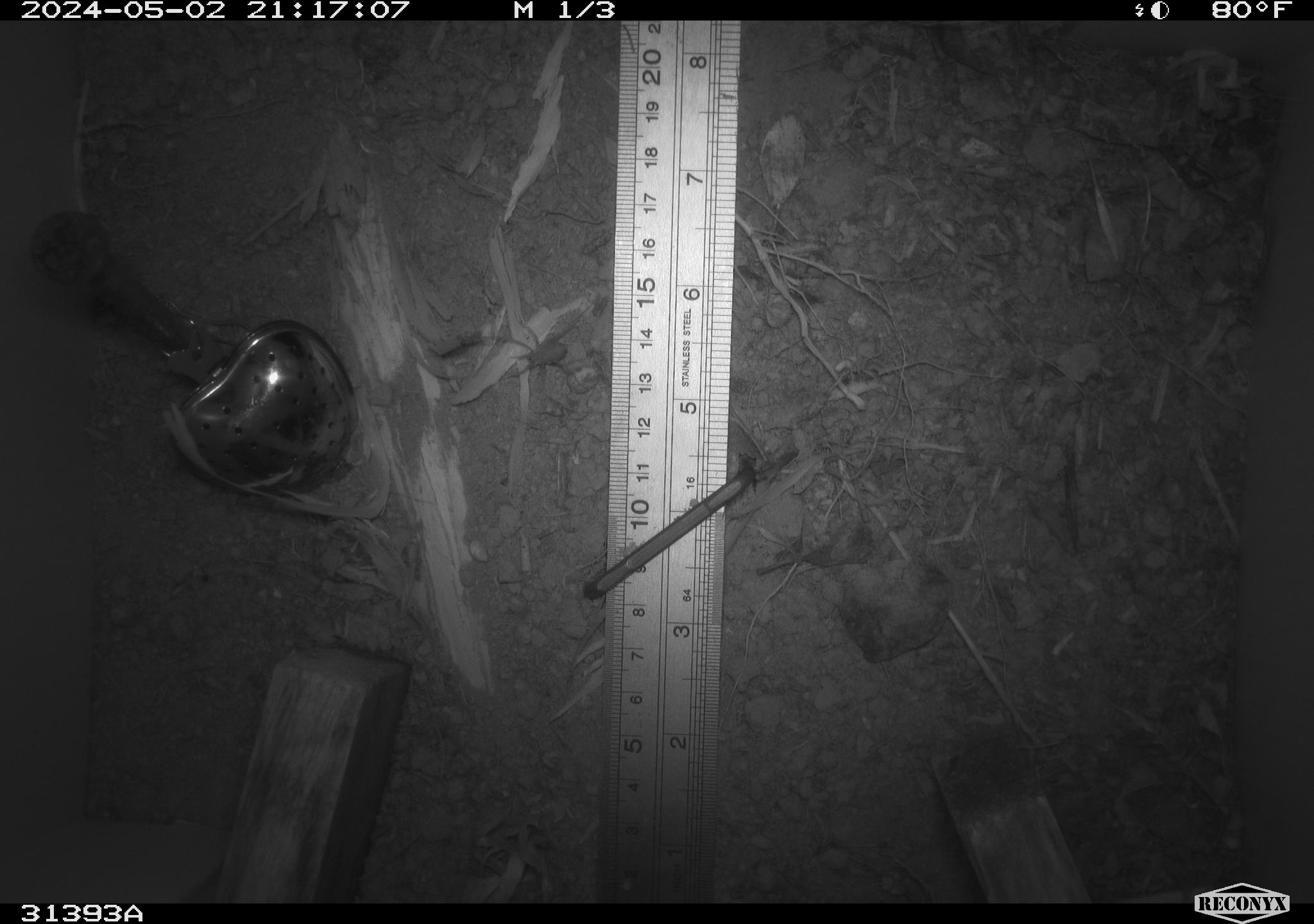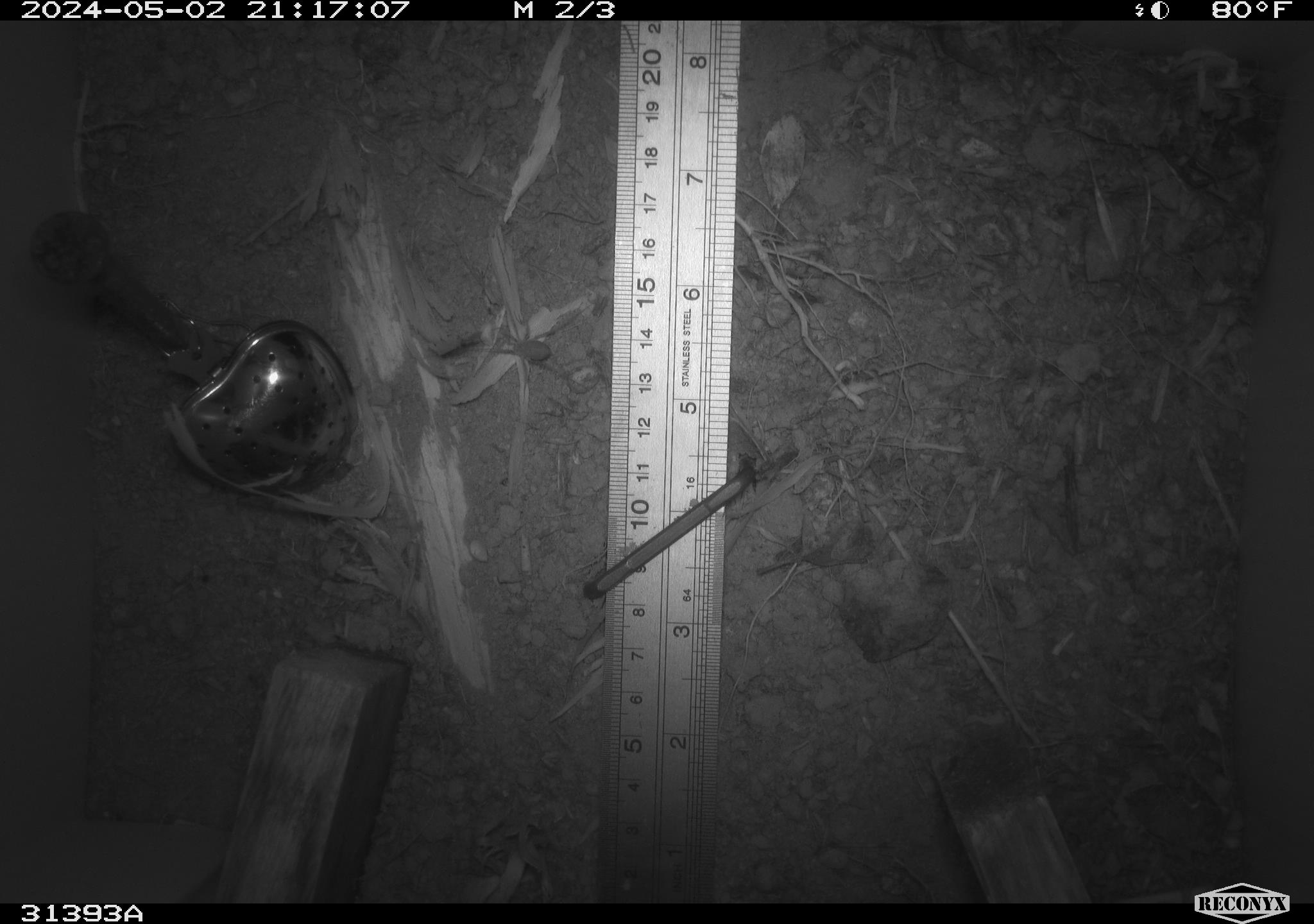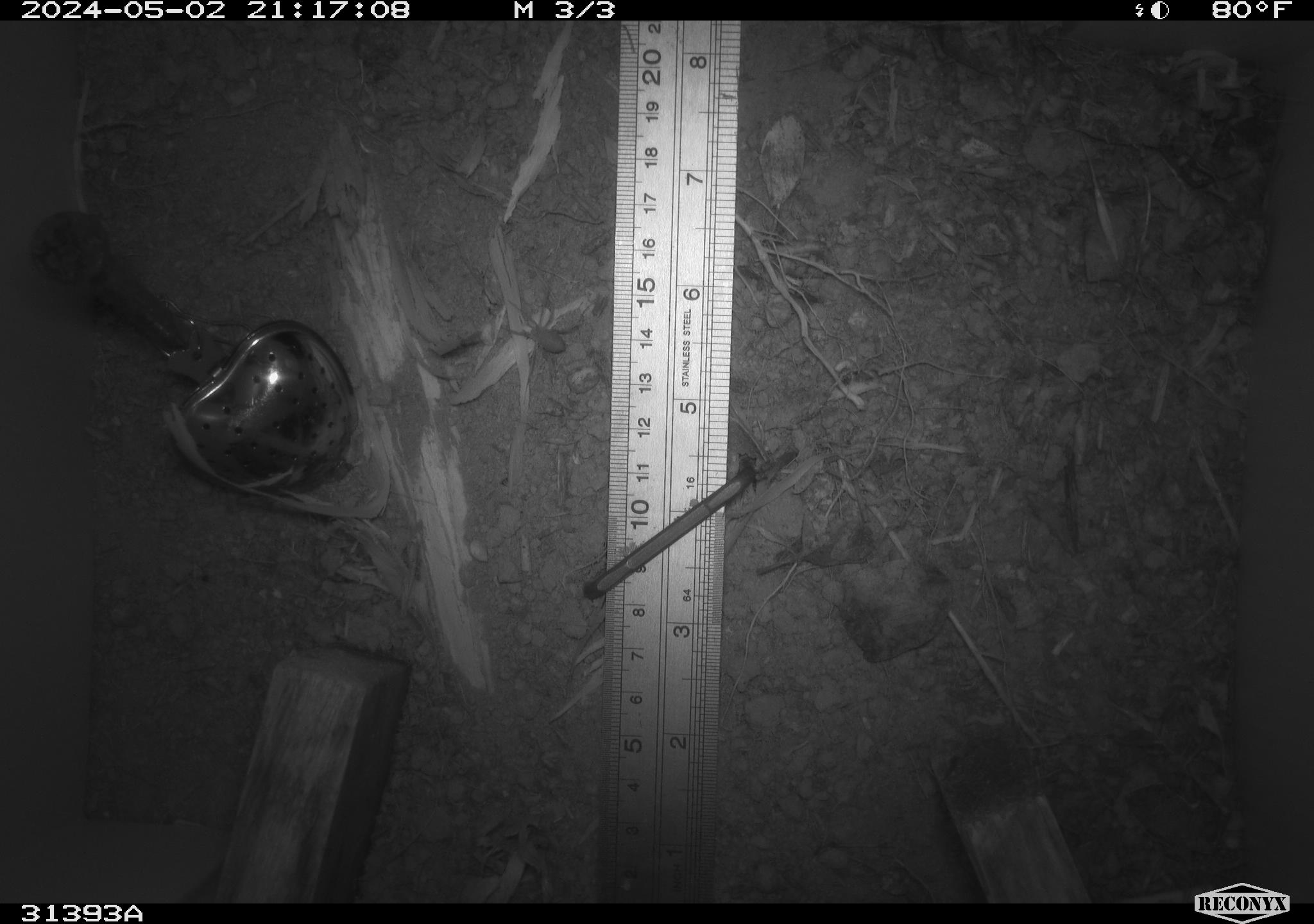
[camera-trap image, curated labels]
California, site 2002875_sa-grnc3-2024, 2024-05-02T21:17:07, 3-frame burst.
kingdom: Animalia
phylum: Arthropoda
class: Insecta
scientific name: Insecta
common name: insect